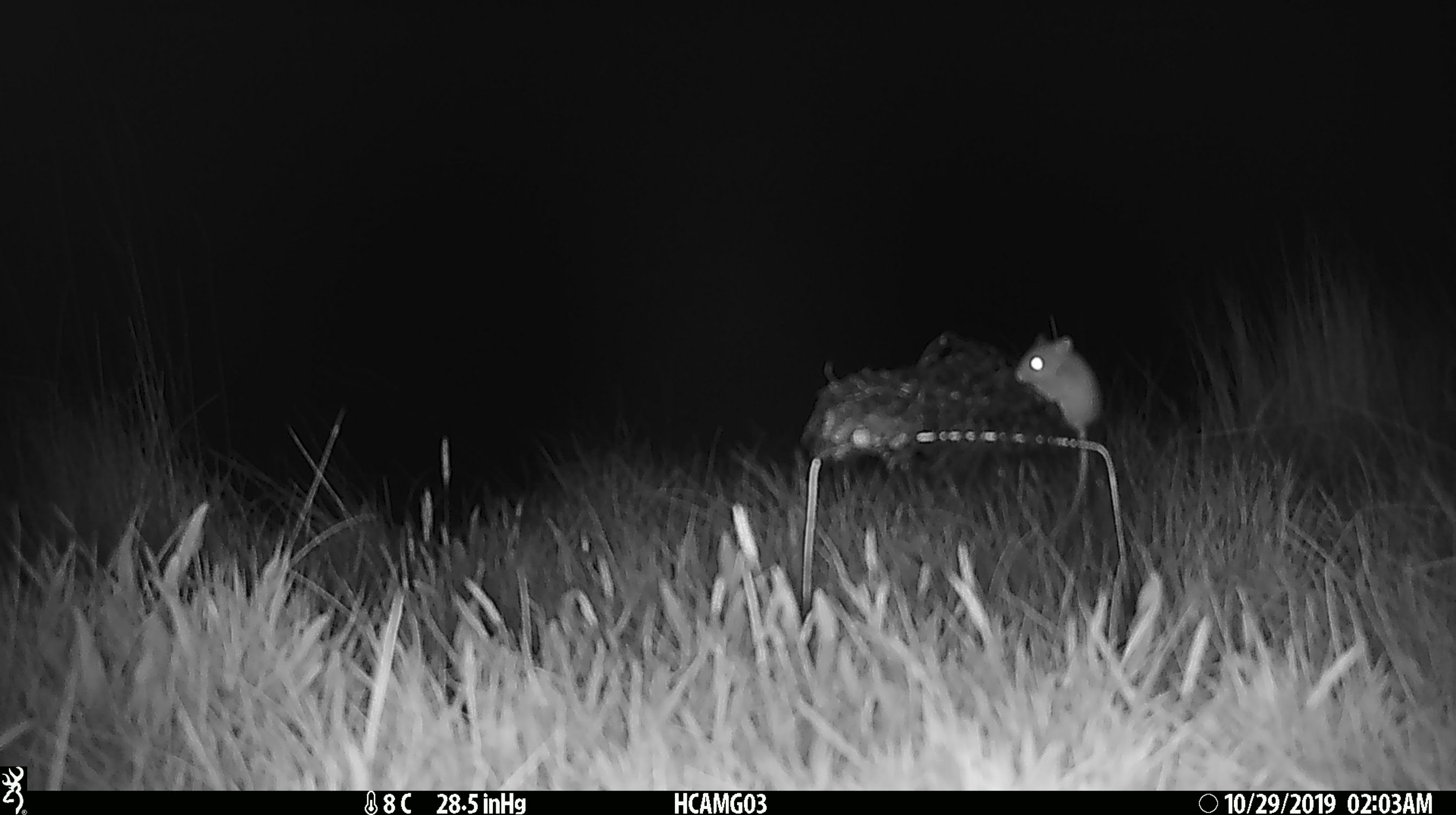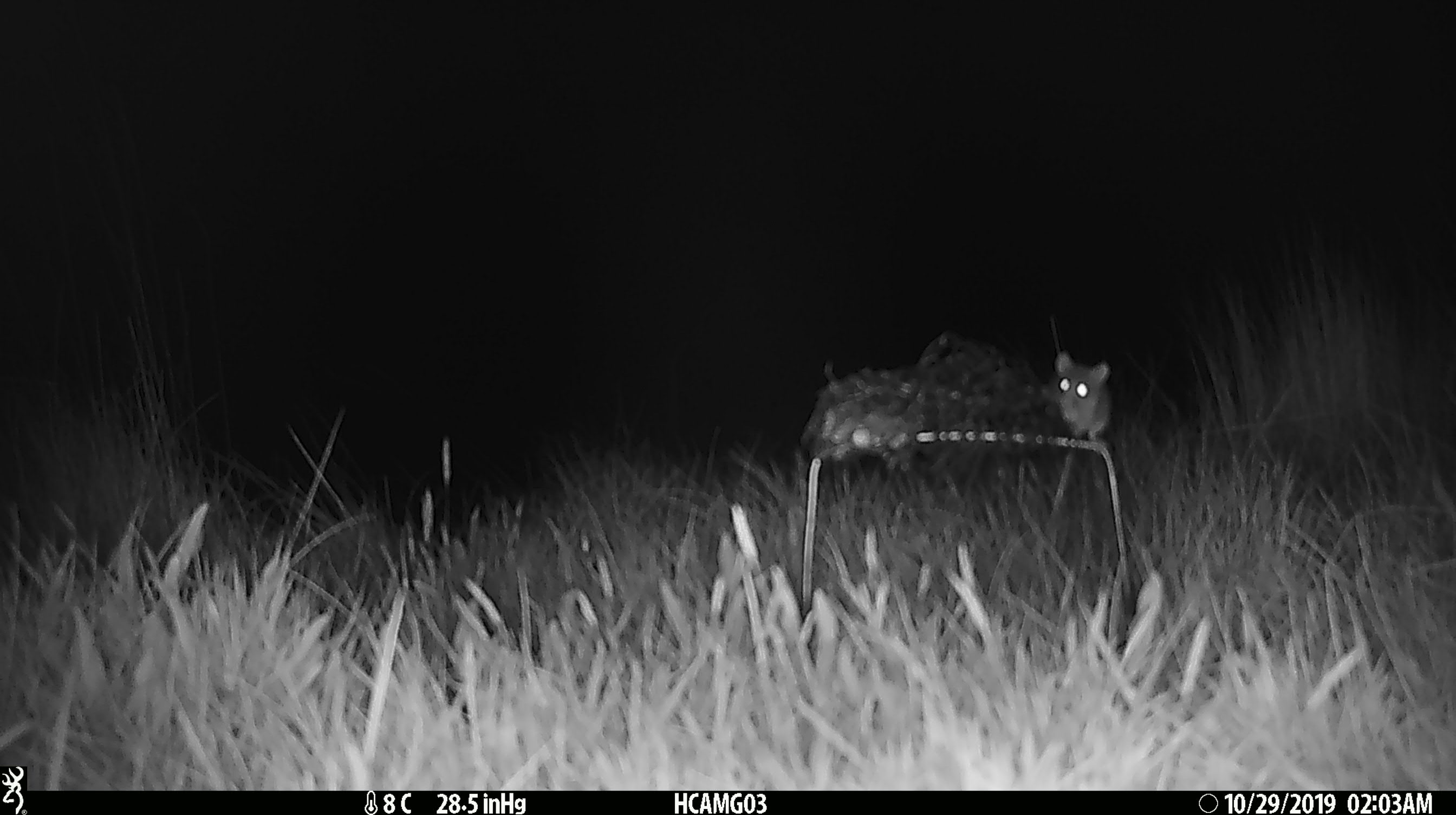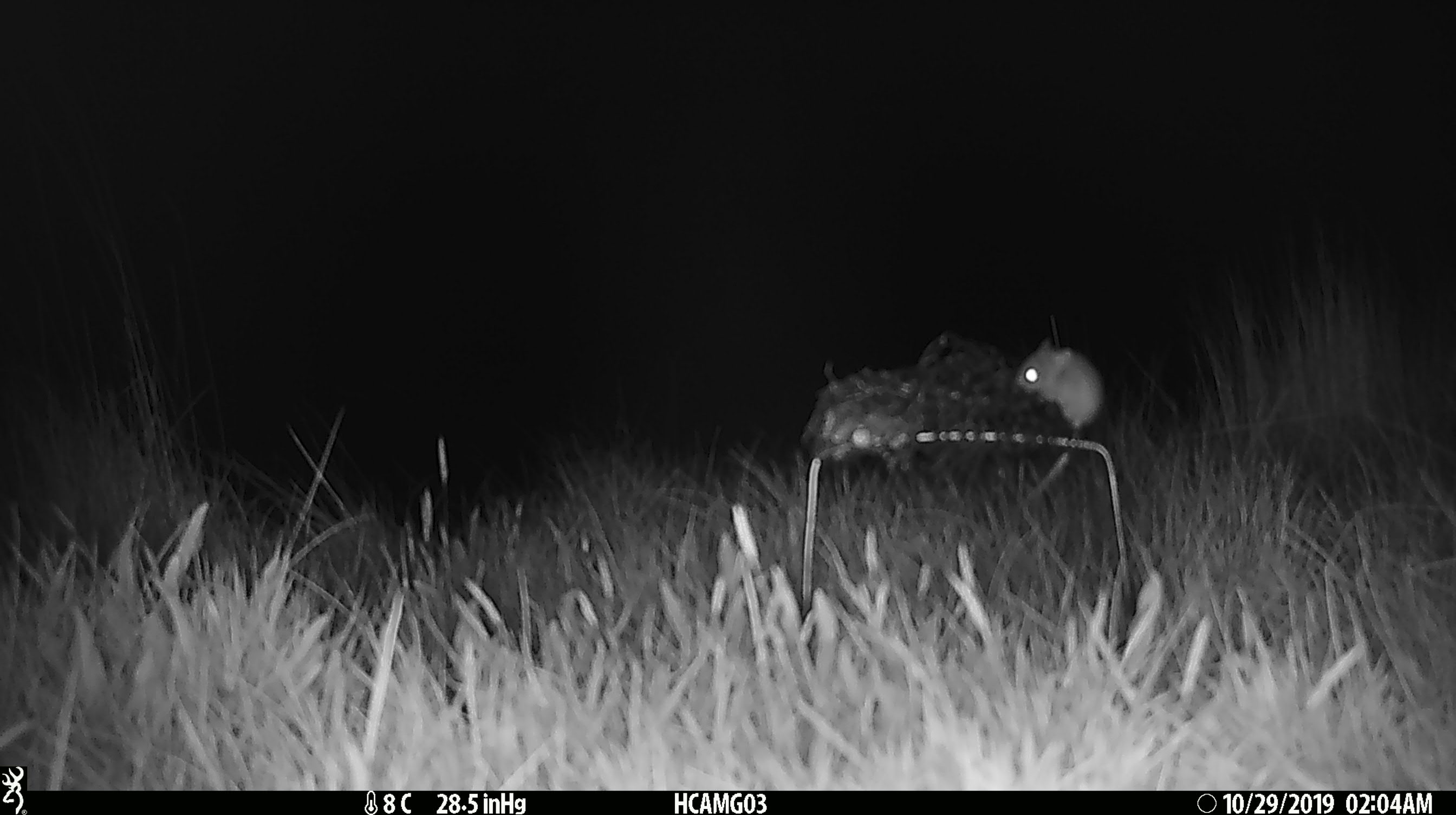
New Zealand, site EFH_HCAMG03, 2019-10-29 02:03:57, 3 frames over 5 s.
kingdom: Animalia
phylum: Chordata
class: Mammalia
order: Rodentia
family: Muridae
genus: Mus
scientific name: Mus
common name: mouse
Mouse (Mus).